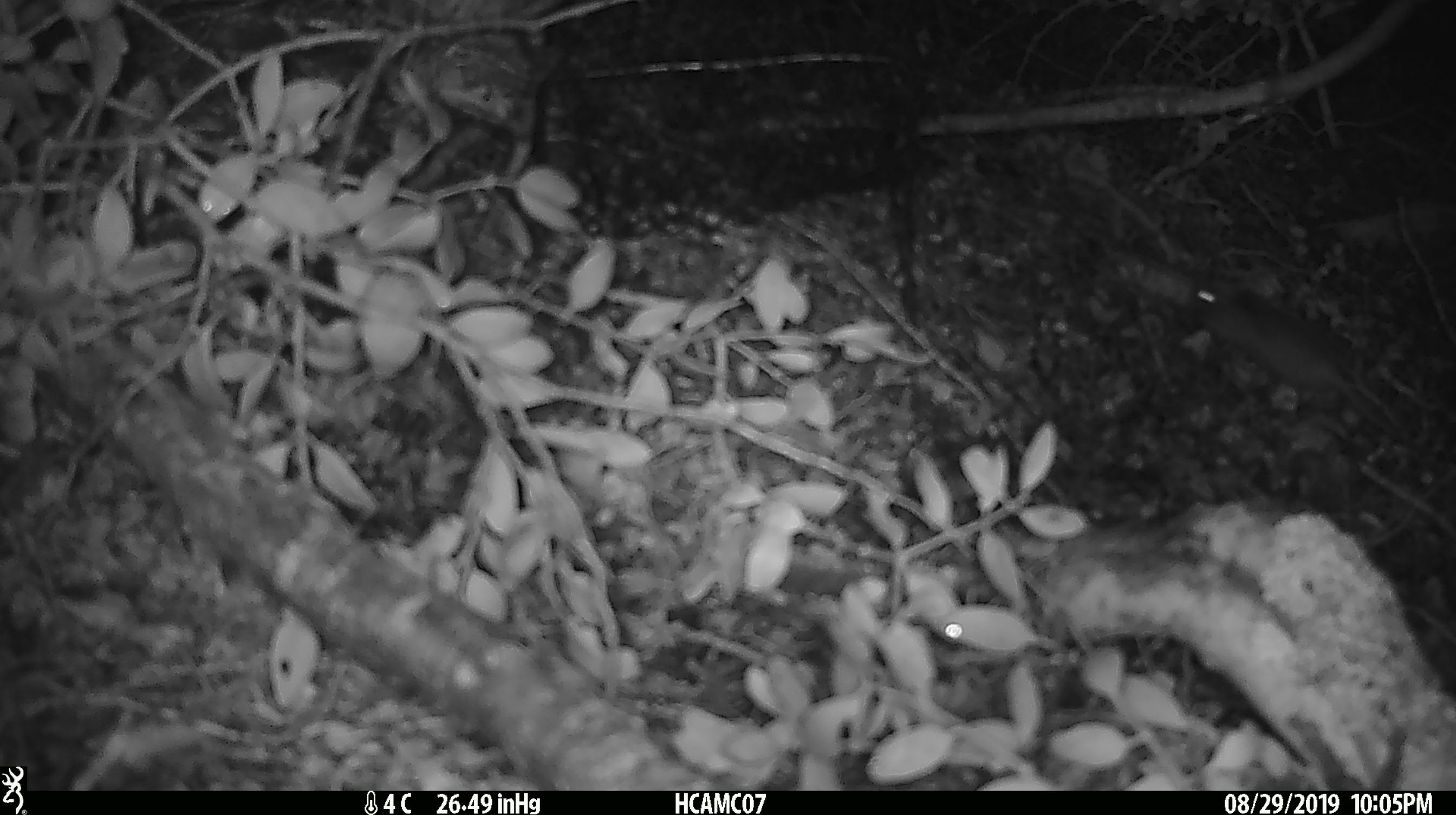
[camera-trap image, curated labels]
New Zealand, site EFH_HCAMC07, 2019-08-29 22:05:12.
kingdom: Animalia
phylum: Chordata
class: Mammalia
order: Rodentia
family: Muridae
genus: Mus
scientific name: Mus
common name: mouse